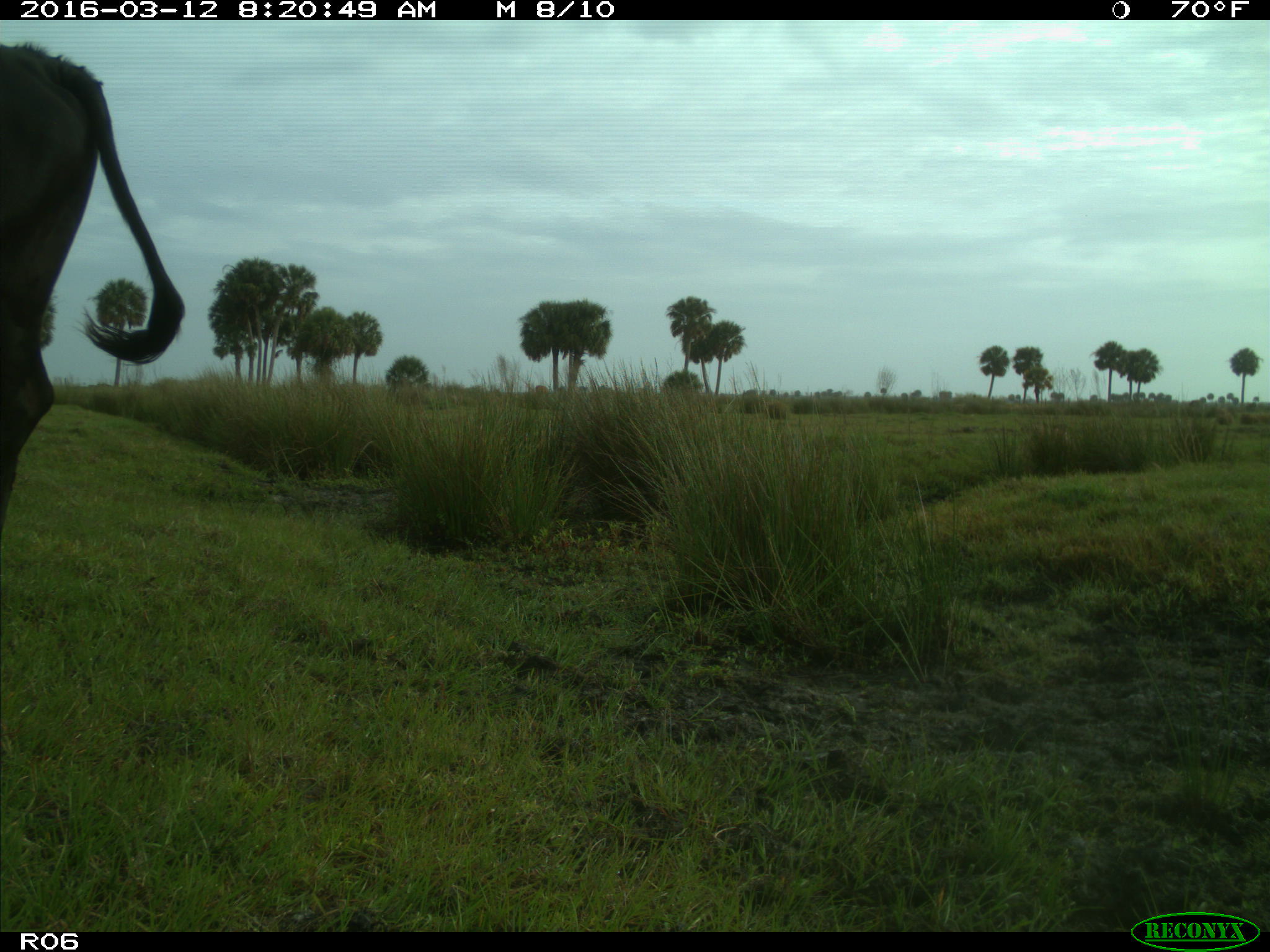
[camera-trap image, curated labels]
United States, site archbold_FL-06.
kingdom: Animalia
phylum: Chordata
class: Mammalia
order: Artiodactyla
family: Bovidae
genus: Bos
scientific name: Bos taurus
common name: domestic cow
Bos taurus (domestic cow).